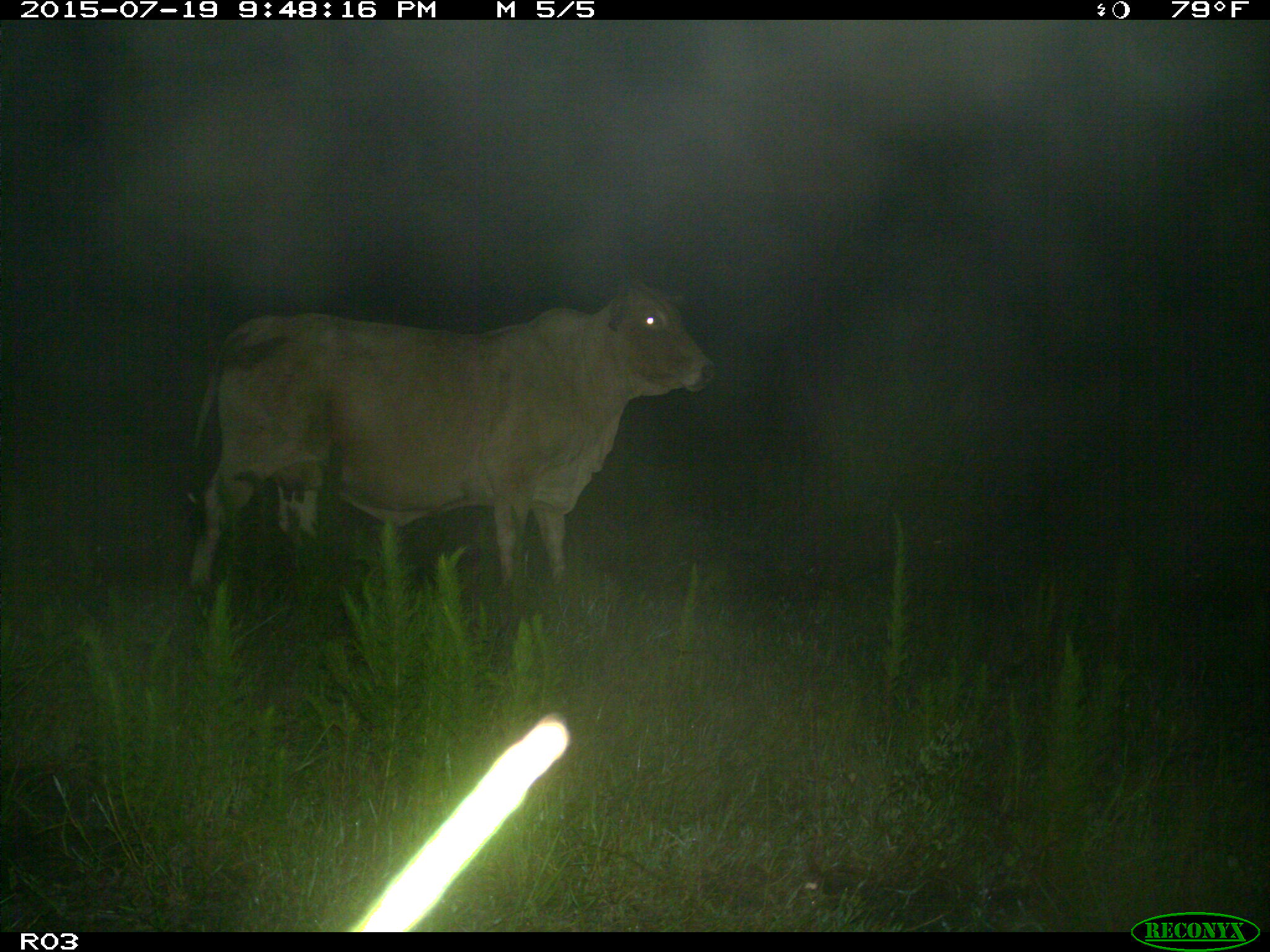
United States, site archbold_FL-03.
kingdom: Animalia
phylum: Chordata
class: Mammalia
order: Artiodactyla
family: Bovidae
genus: Bos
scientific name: Bos taurus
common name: domestic cow